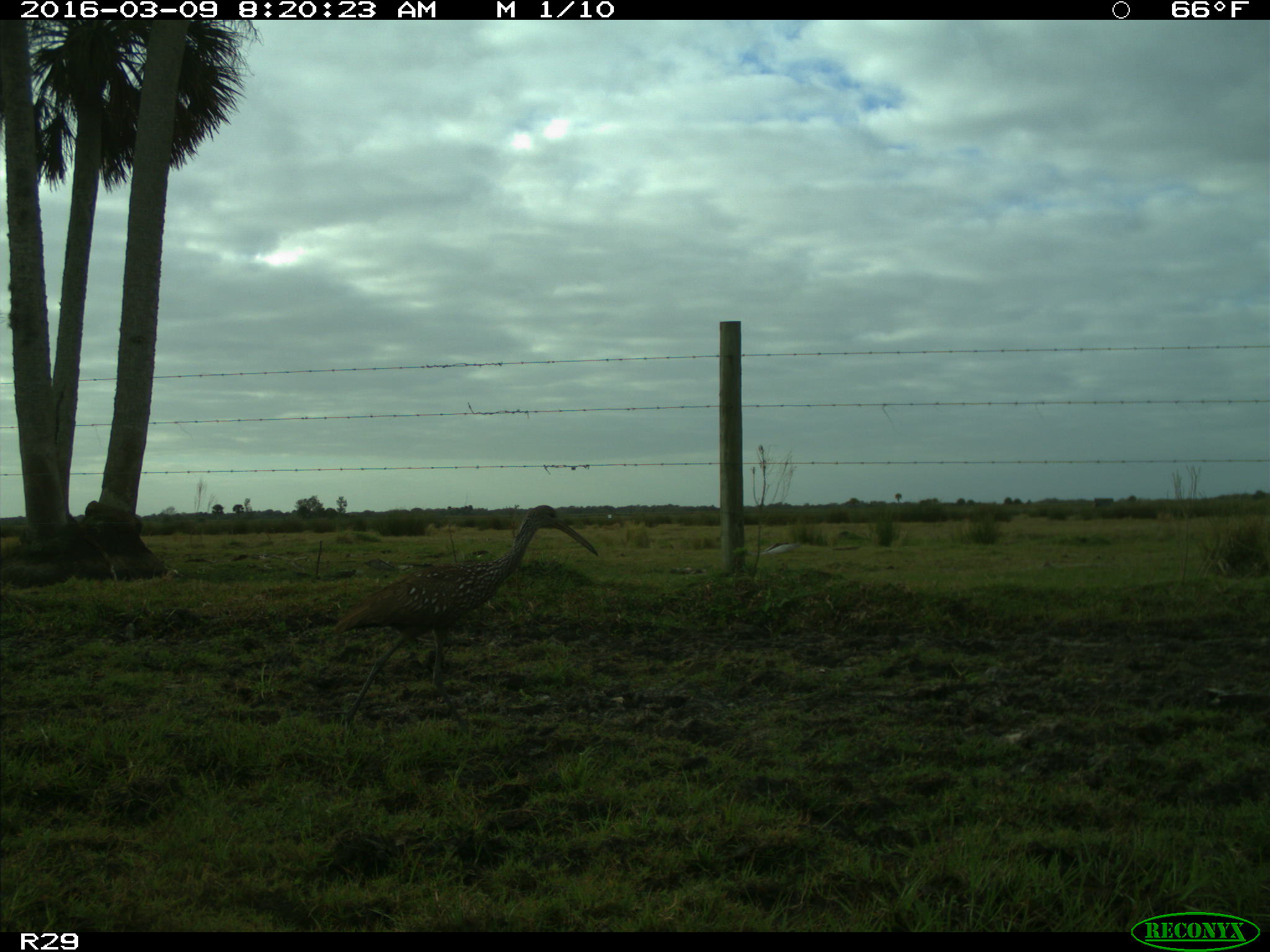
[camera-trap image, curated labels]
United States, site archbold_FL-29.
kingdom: Animalia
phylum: Chordata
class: Aves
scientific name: Aves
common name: birds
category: unidentified bird